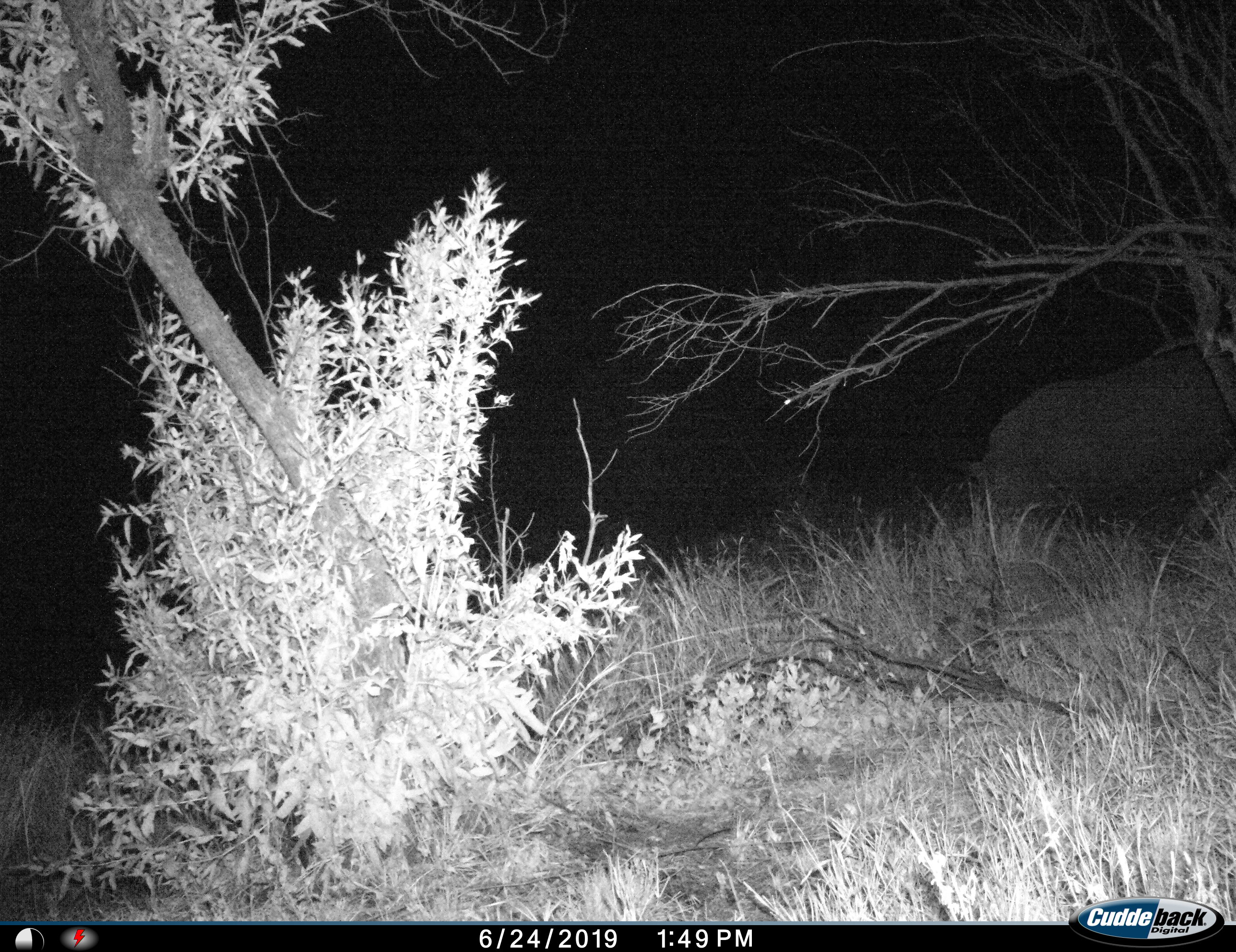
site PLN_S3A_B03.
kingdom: Animalia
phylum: Chordata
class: Mammalia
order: Perissodactyla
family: Rhinocerotidae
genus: Ceratotherium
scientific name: Ceratotherium simum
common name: white rhinoceros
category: rhinoceroswhite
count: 1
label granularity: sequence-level